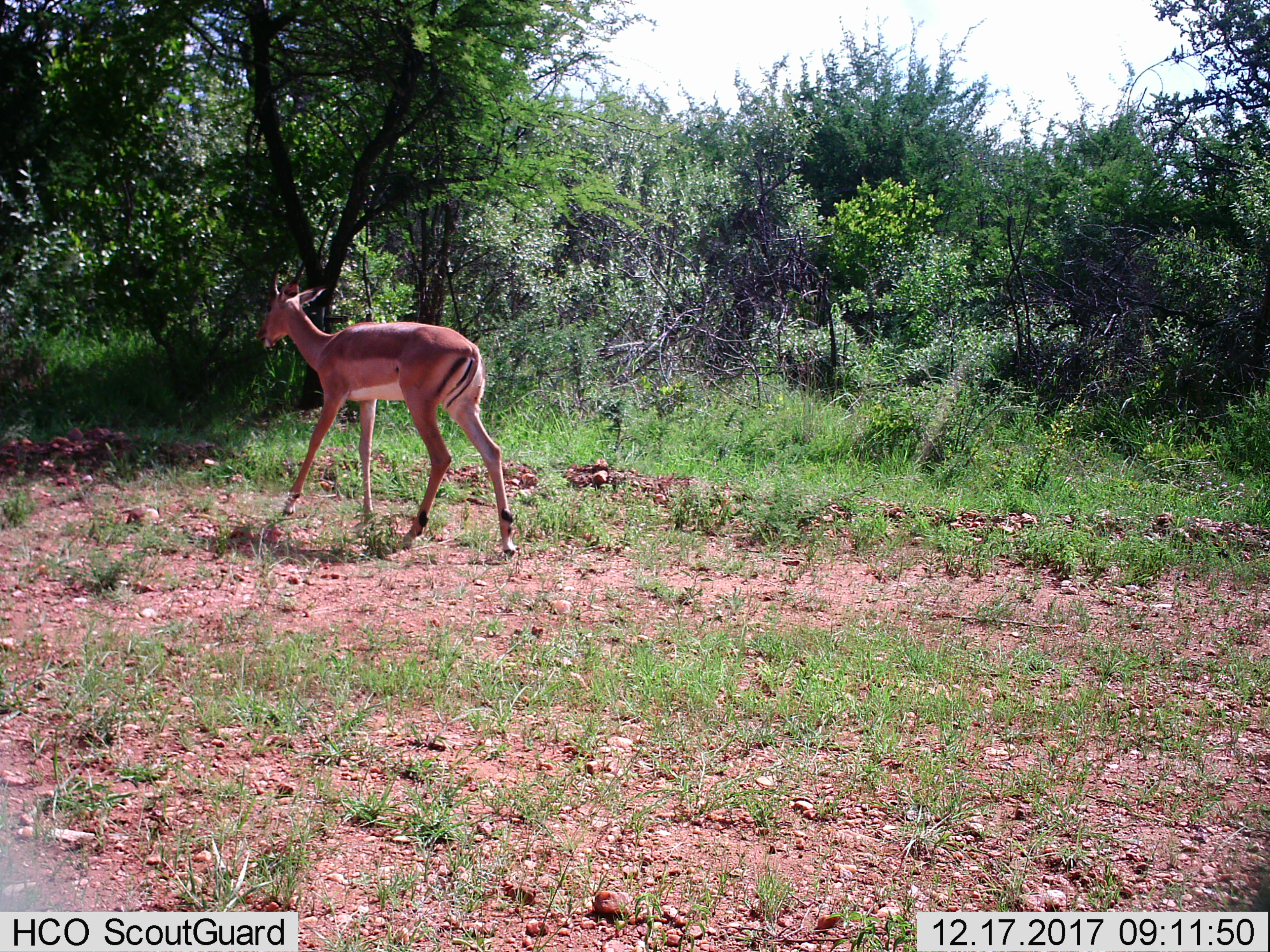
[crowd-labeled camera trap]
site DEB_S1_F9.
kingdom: Animalia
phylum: Chordata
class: Mammalia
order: Artiodactyla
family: Bovidae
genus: Aepyceros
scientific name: Aepyceros melampus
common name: impala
Impala (Aepyceros melampus), count 1. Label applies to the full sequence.